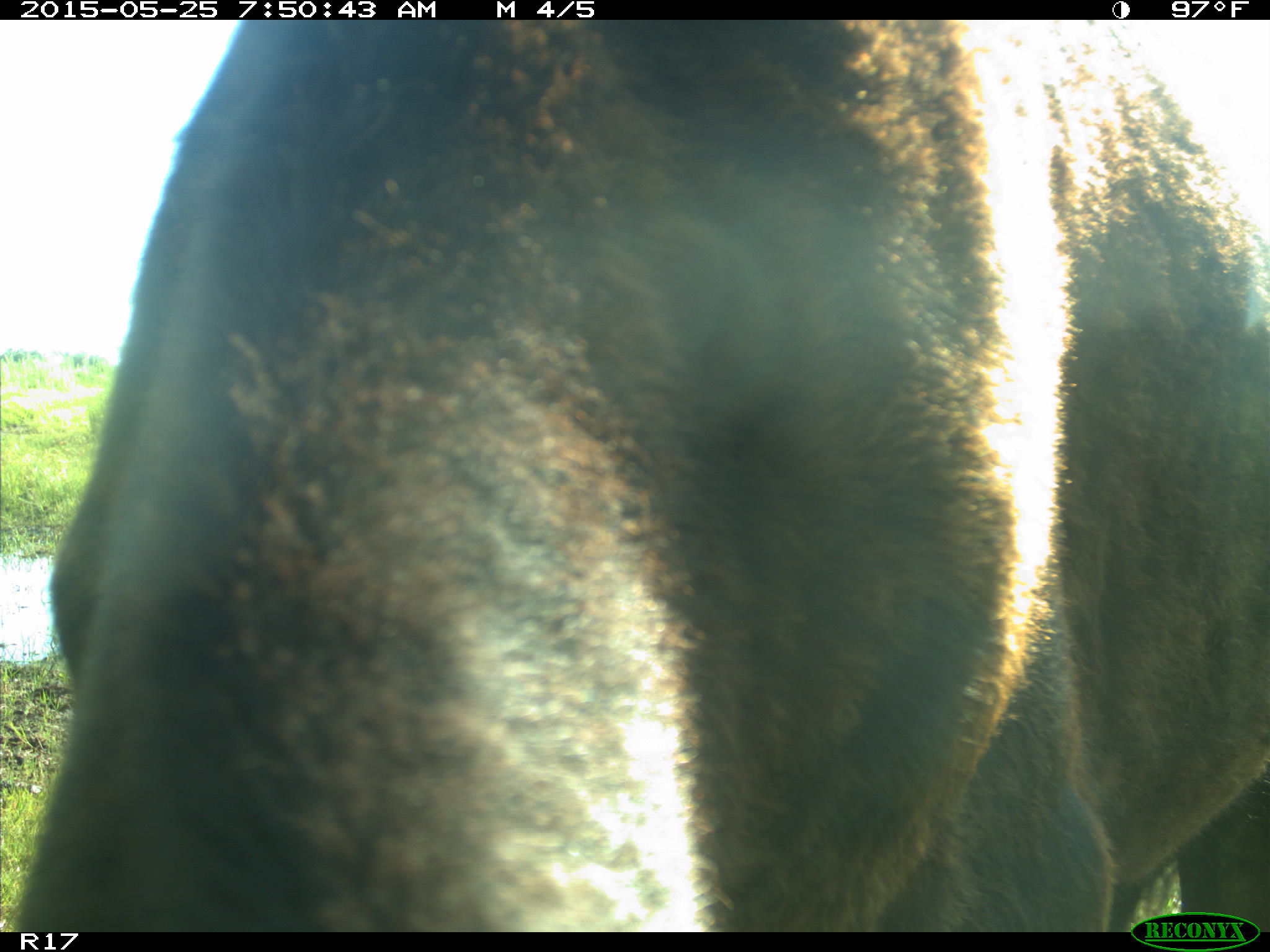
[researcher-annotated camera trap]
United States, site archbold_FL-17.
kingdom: Animalia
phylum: Chordata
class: Mammalia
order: Artiodactyla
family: Bovidae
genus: Bos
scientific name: Bos taurus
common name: domestic cow